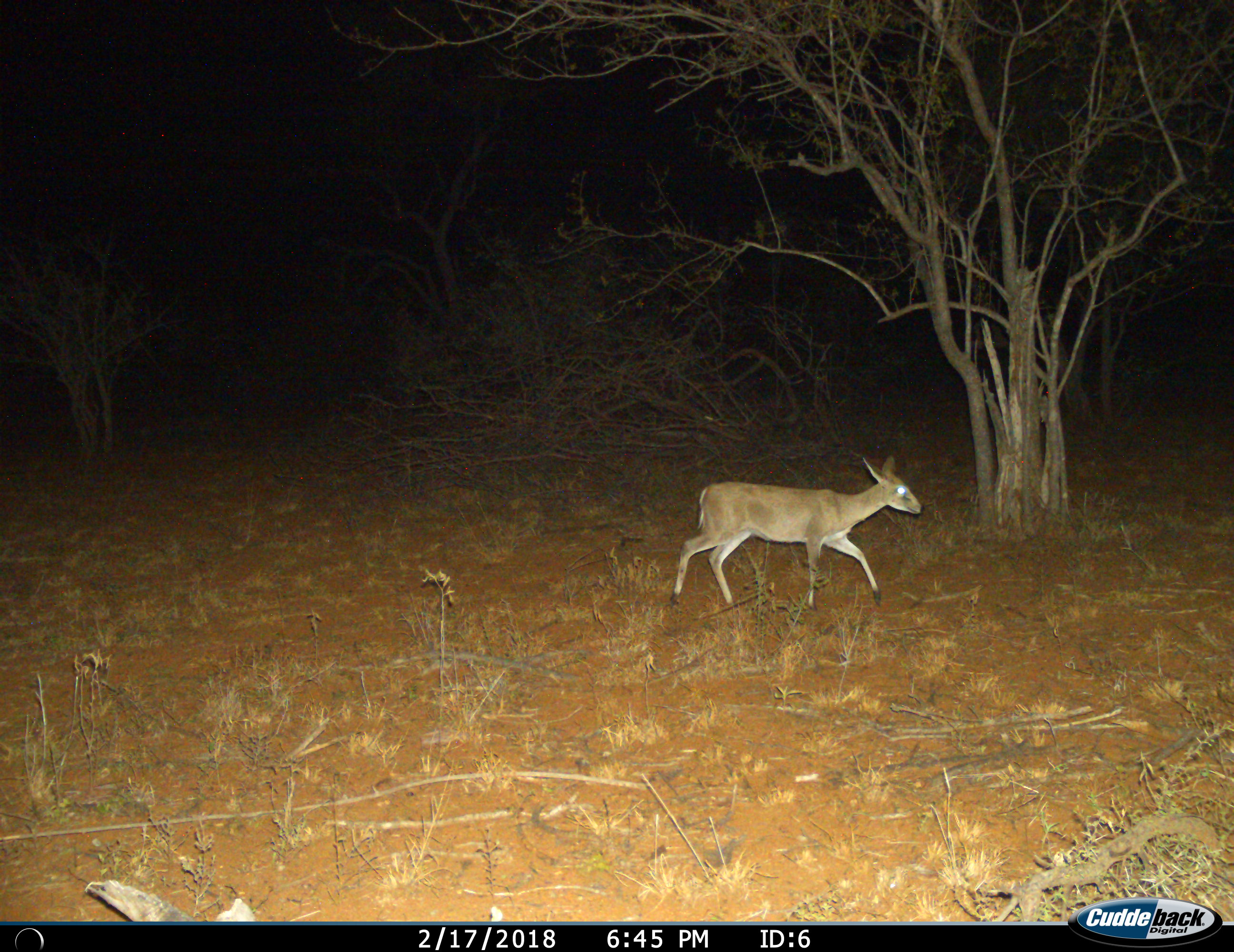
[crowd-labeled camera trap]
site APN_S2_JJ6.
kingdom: Animalia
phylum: Chordata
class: Mammalia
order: Artiodactyla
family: Bovidae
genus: Sylvicapra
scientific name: Sylvicapra grimmia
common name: common duiker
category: duikercommongrey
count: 1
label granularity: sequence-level